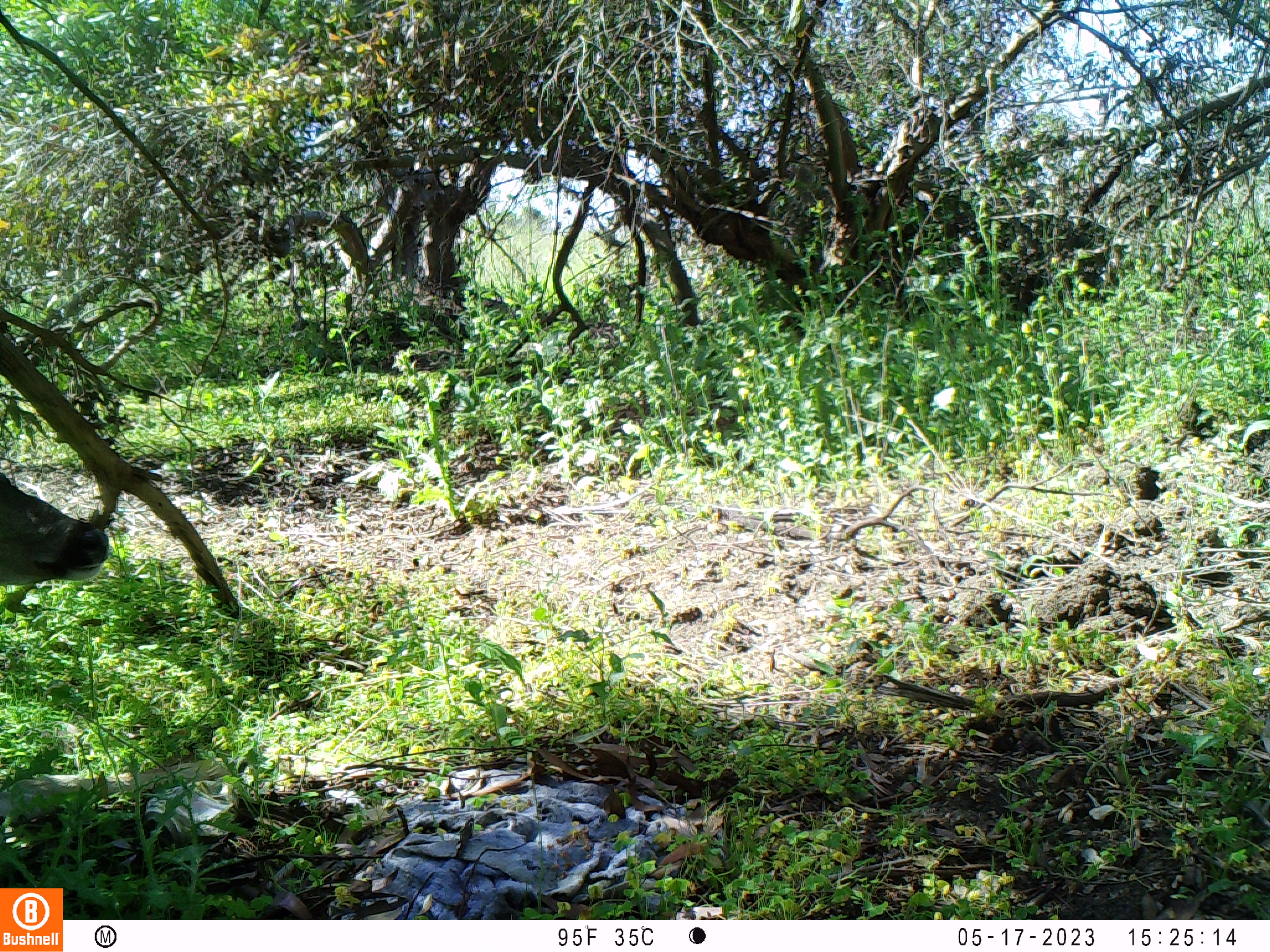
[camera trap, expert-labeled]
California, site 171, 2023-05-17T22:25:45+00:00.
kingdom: Animalia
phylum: Chordata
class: Mammalia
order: Artiodactyla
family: Cervidae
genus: Odocoileus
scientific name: Odocoileus hemionus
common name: mule deer